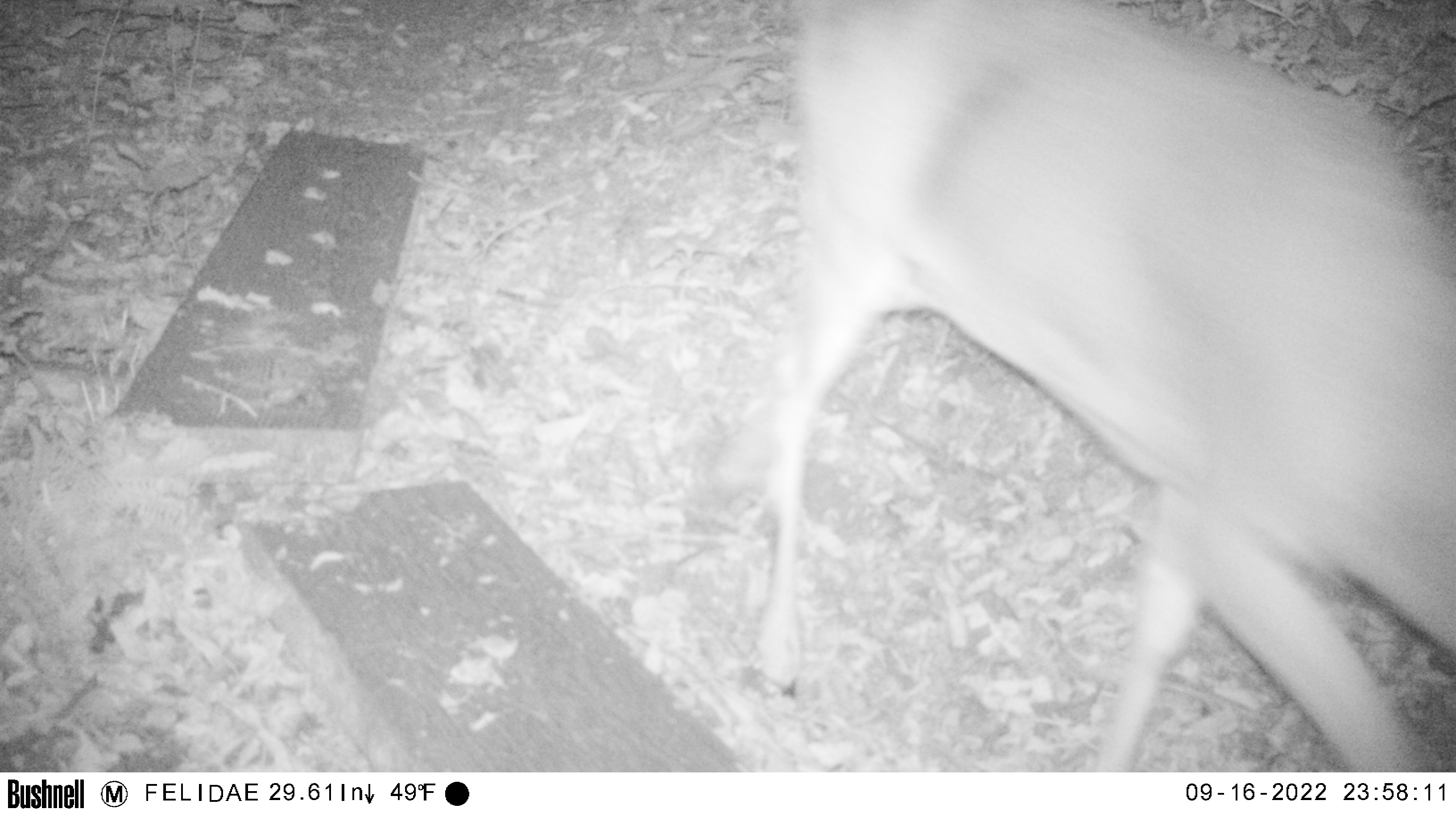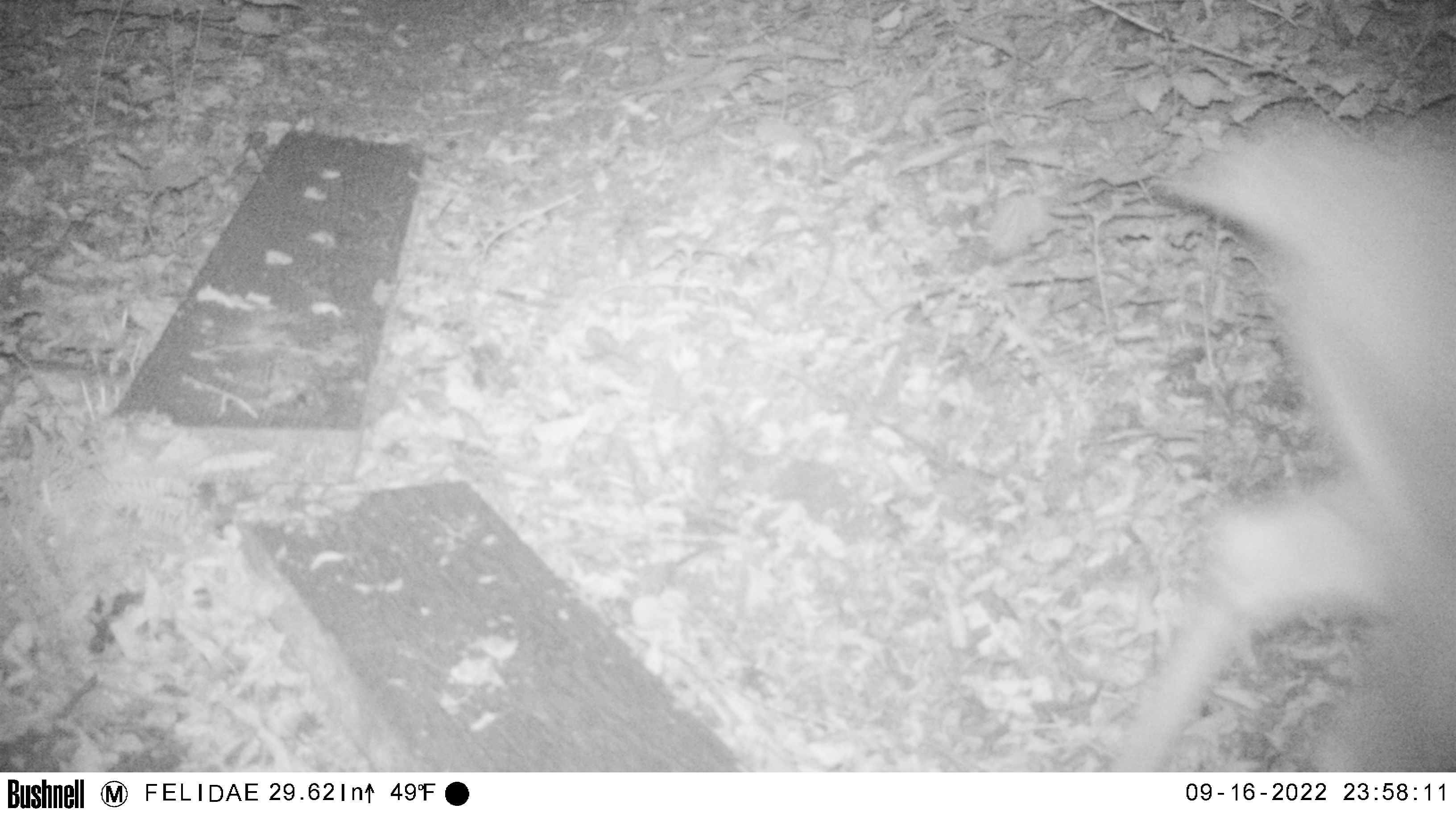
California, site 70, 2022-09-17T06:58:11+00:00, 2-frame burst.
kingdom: Animalia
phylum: Chordata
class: Mammalia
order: Artiodactyla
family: Cervidae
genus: Odocoileus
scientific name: Odocoileus hemionus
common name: mule deer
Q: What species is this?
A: Mule deer (Odocoileus hemionus).